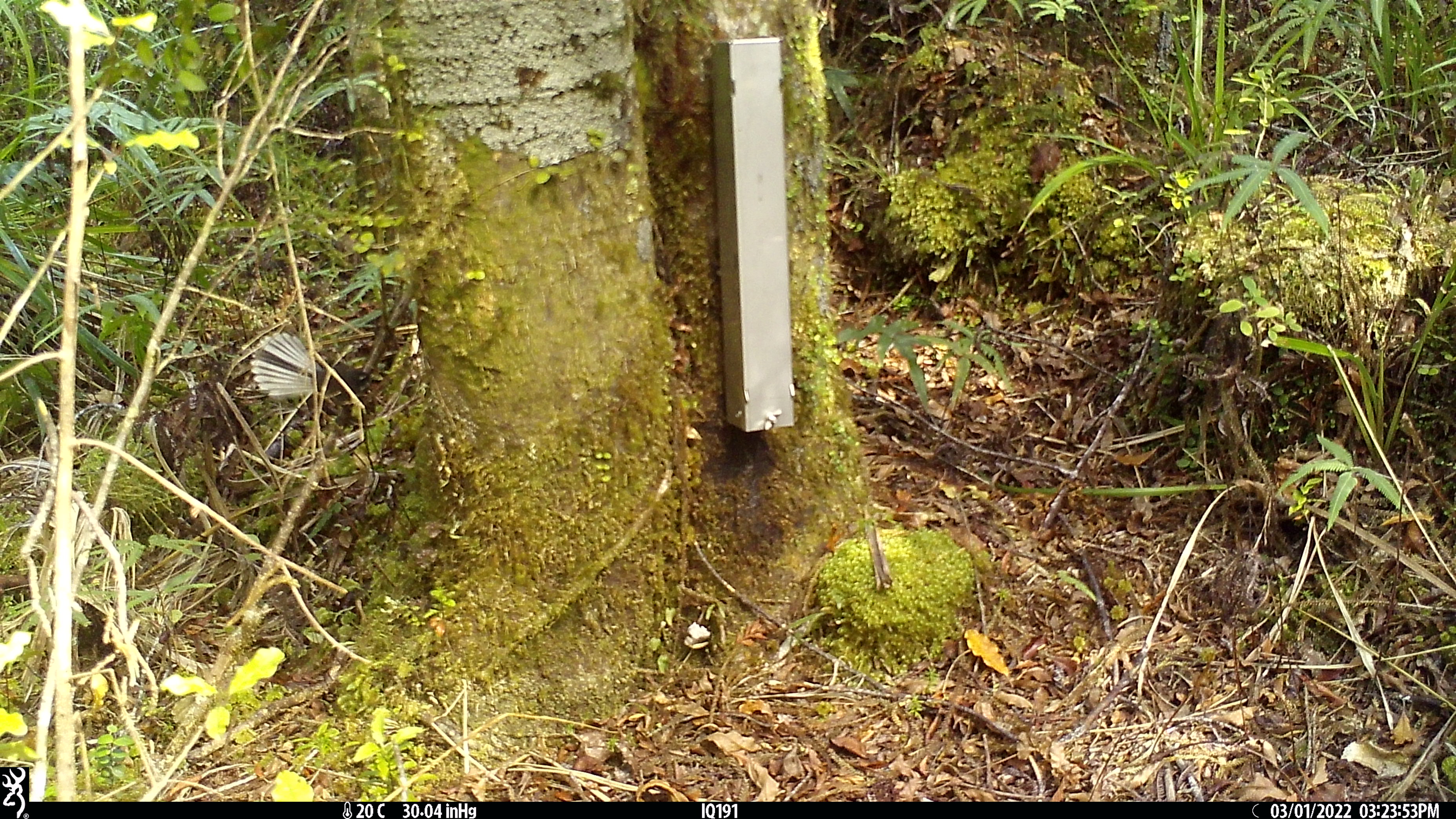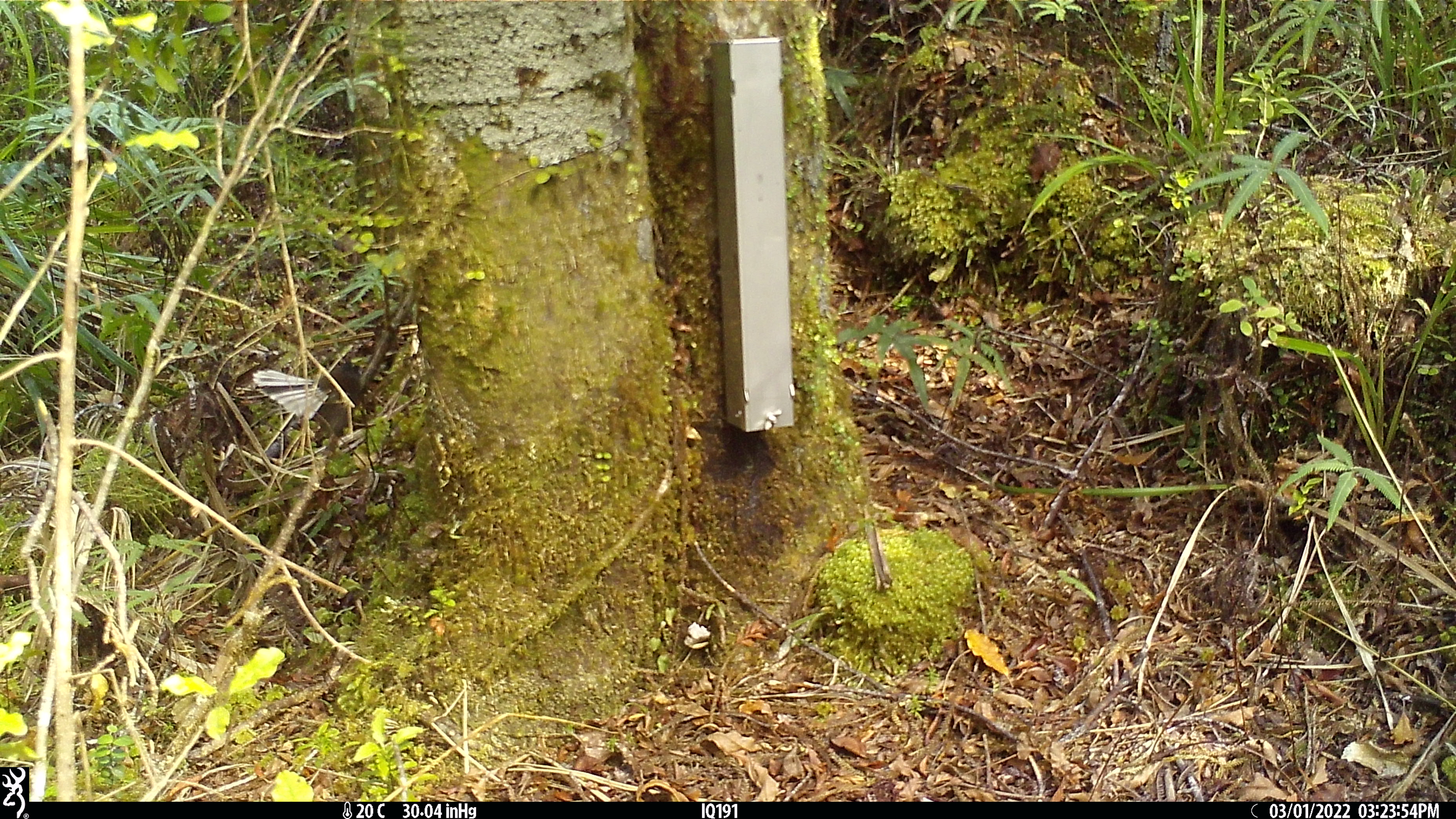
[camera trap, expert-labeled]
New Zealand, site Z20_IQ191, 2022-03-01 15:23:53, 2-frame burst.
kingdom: Animalia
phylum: Chordata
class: Aves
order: Passeriformes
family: Rhipiduridae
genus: Rhipidura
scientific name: Rhipidura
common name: fantails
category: fantail